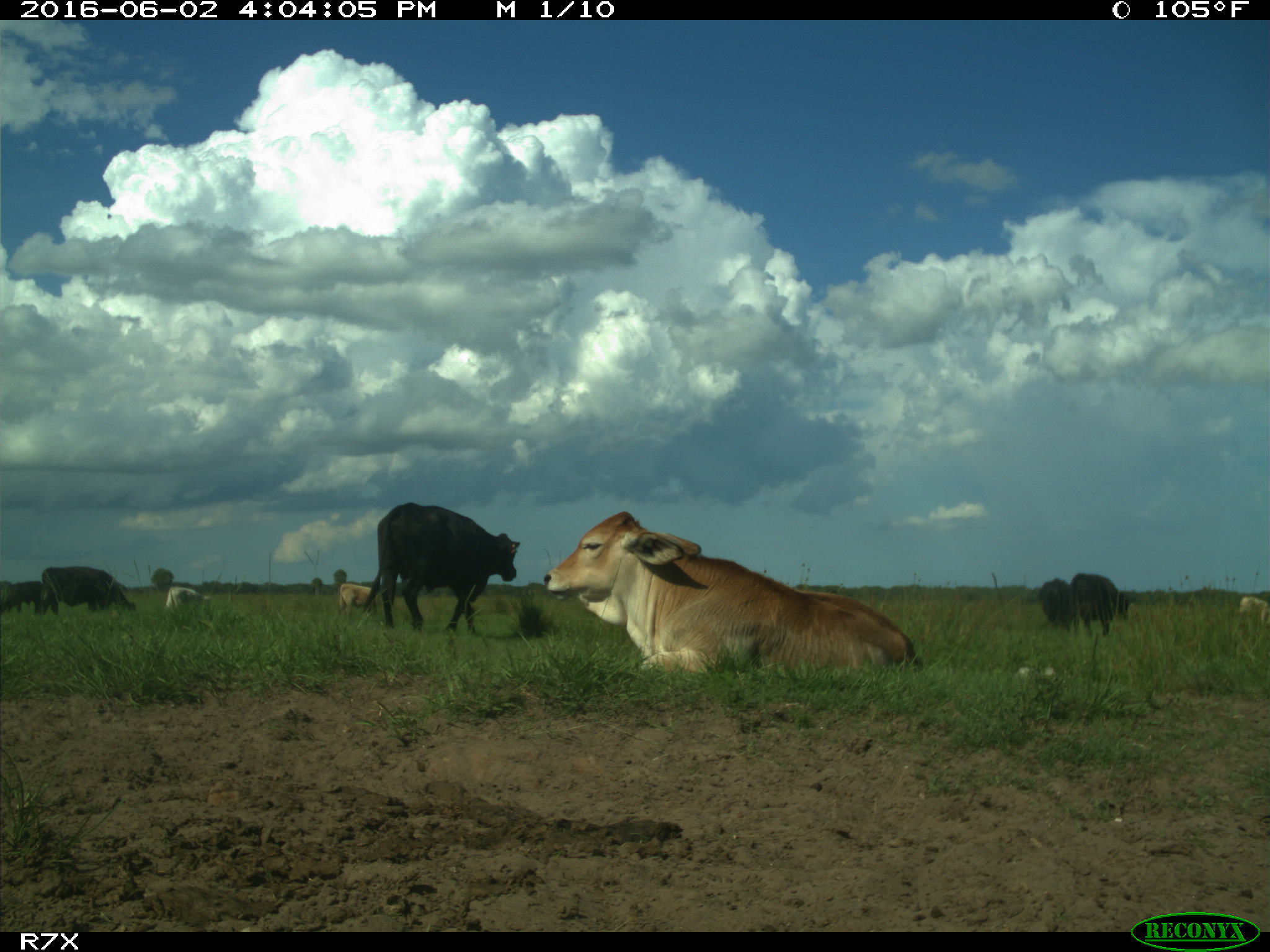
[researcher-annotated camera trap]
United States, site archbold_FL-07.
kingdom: Animalia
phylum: Chordata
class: Mammalia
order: Artiodactyla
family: Bovidae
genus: Bos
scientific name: Bos taurus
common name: domestic cow